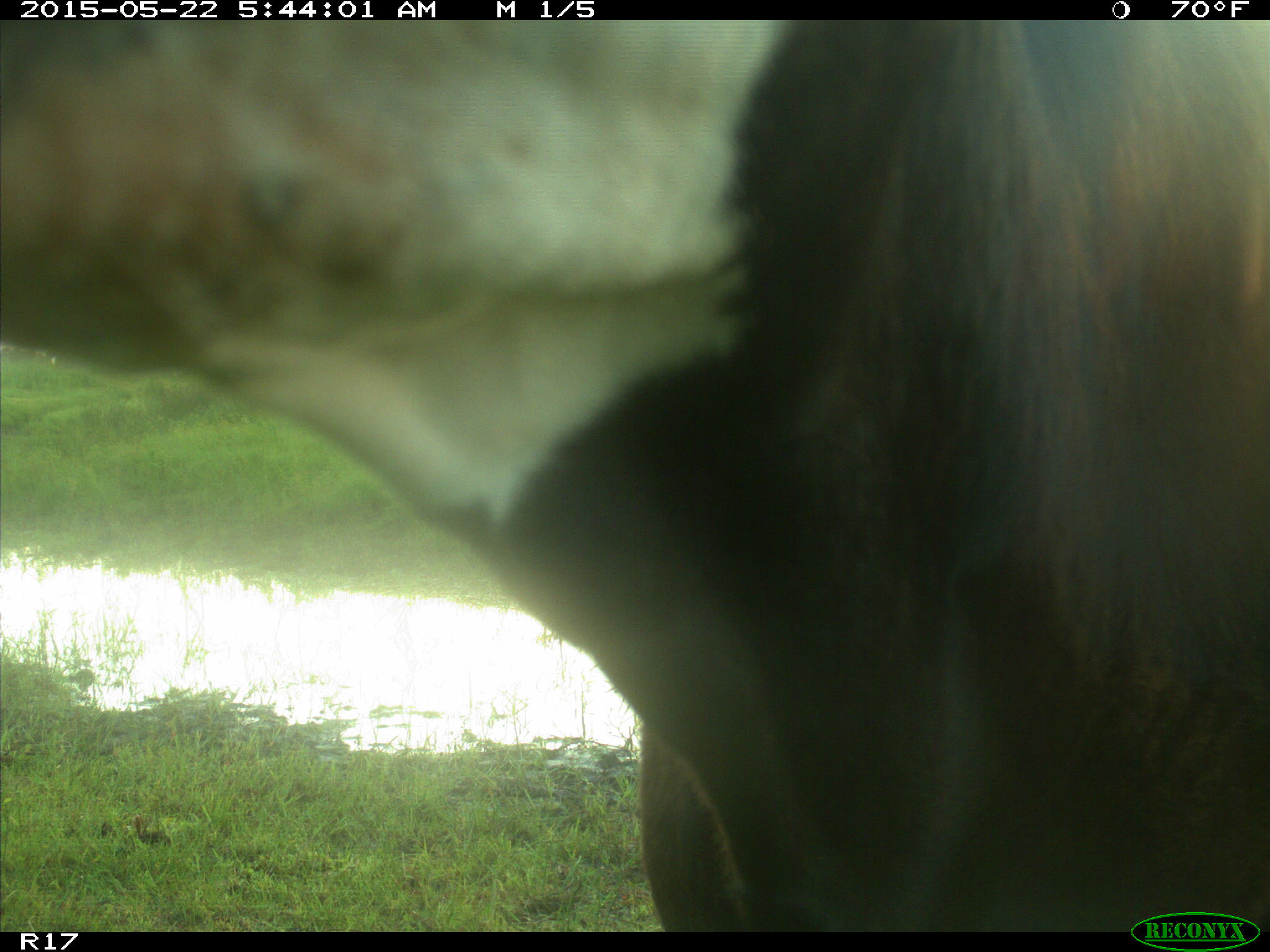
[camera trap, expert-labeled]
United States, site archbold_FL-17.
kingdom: Animalia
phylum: Chordata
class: Mammalia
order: Artiodactyla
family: Bovidae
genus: Bos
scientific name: Bos taurus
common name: domestic cow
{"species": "Bos taurus (domestic cow)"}